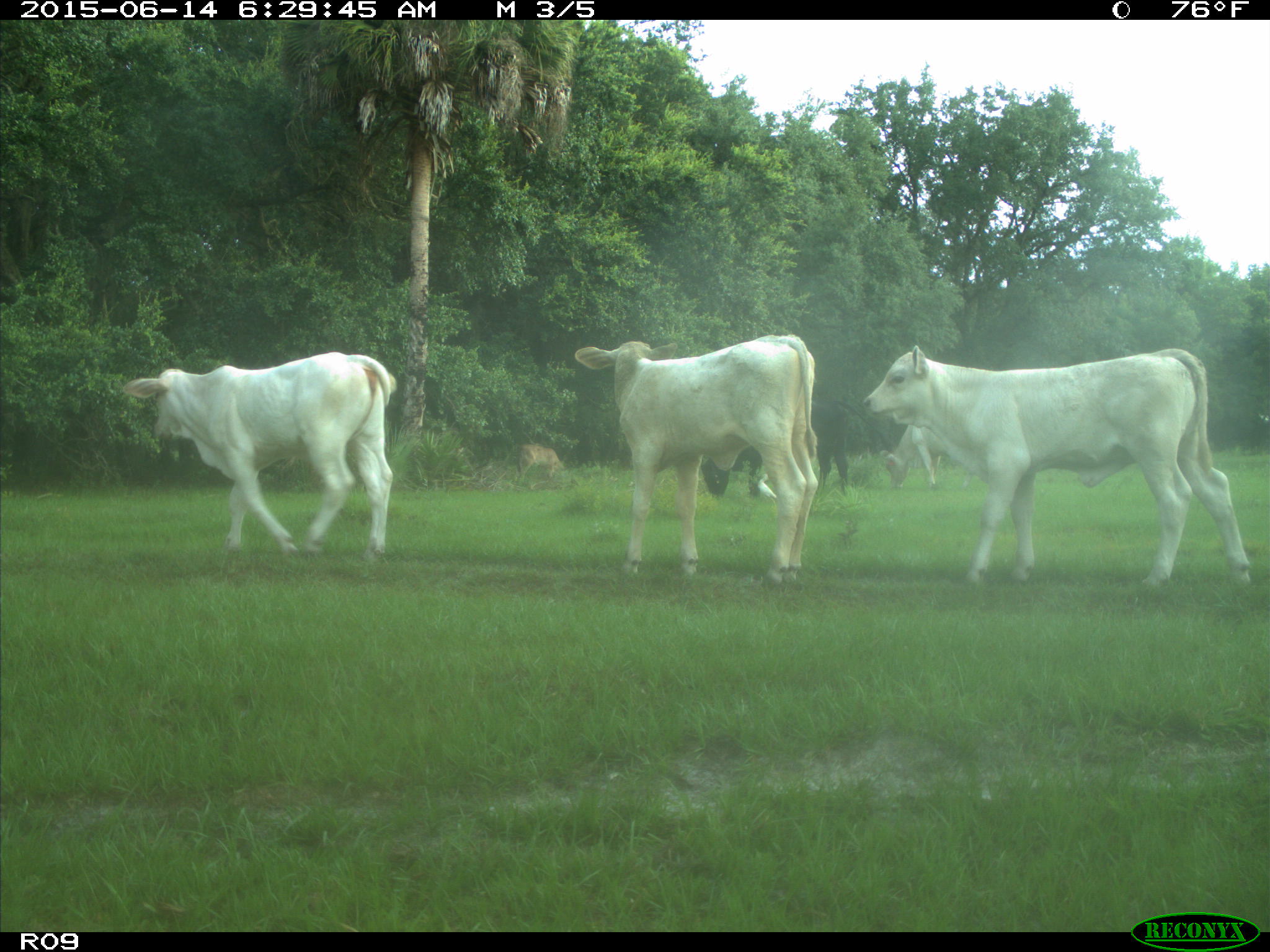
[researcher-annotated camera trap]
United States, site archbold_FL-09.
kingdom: Animalia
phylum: Chordata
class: Mammalia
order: Artiodactyla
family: Bovidae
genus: Bos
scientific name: Bos taurus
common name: domestic cow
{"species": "Bos taurus (domestic cow)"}